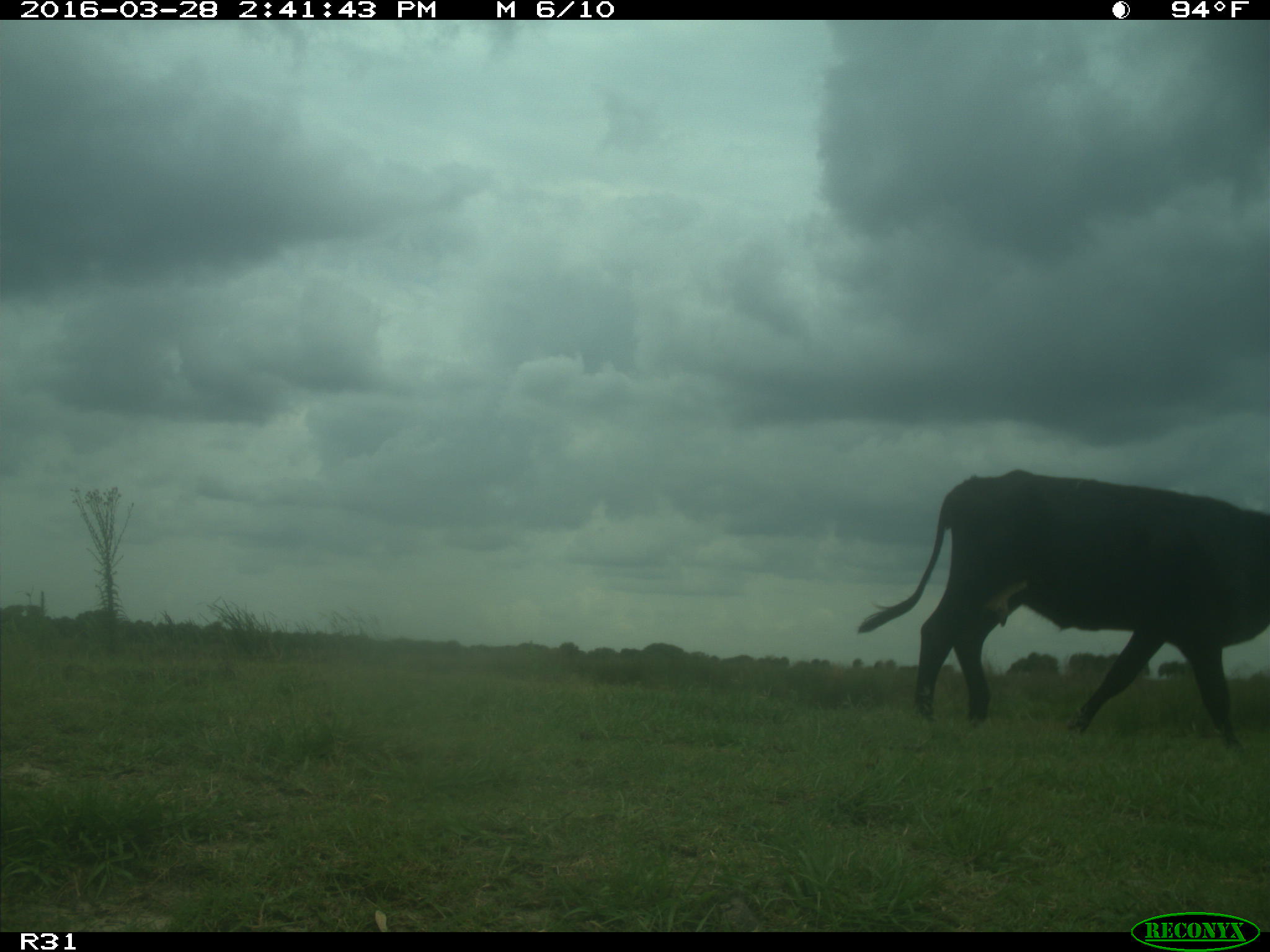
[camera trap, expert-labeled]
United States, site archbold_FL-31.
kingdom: Animalia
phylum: Chordata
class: Mammalia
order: Artiodactyla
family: Bovidae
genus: Bos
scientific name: Bos taurus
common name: domestic cow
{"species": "Bos taurus (domestic cow)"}